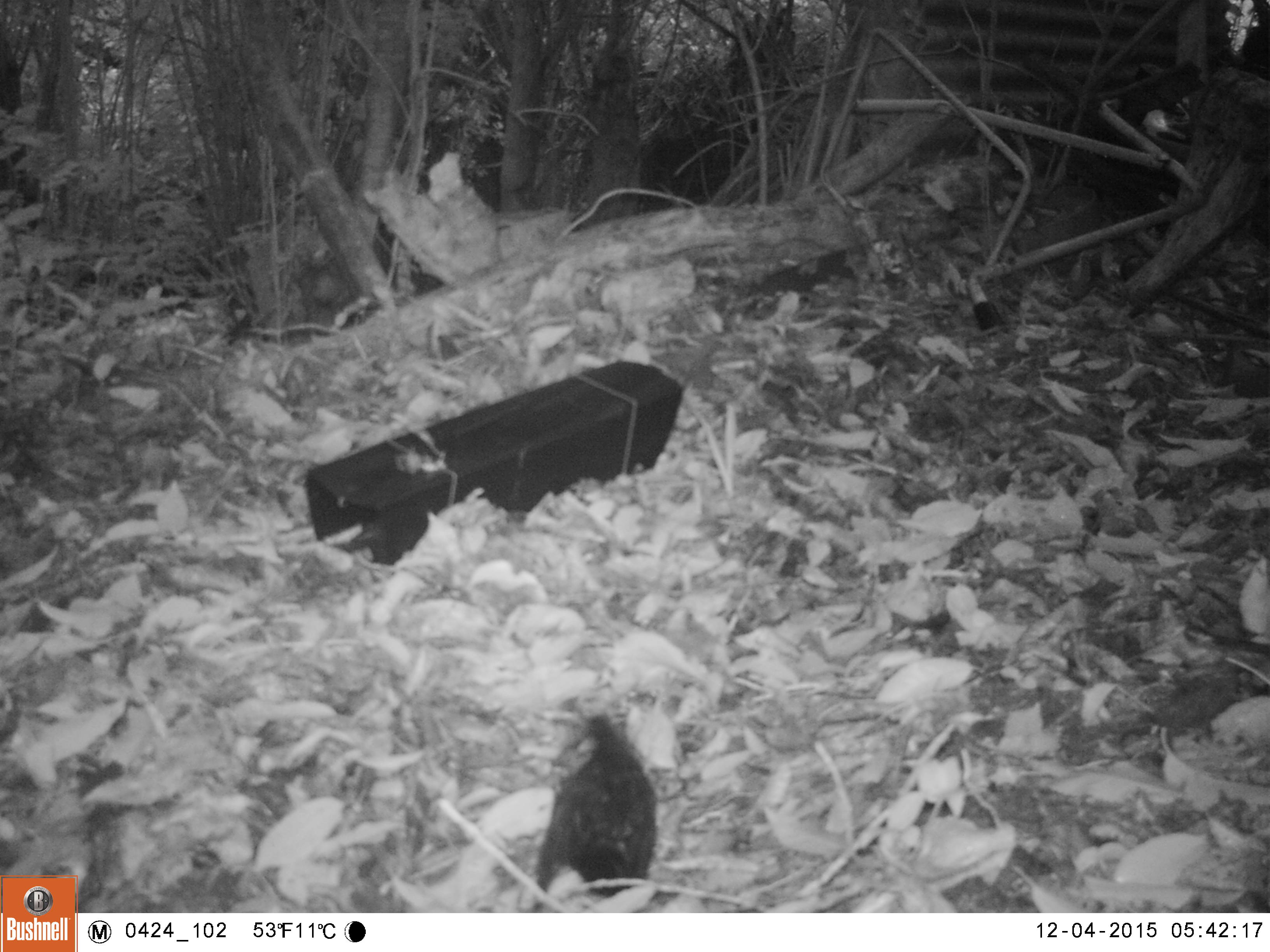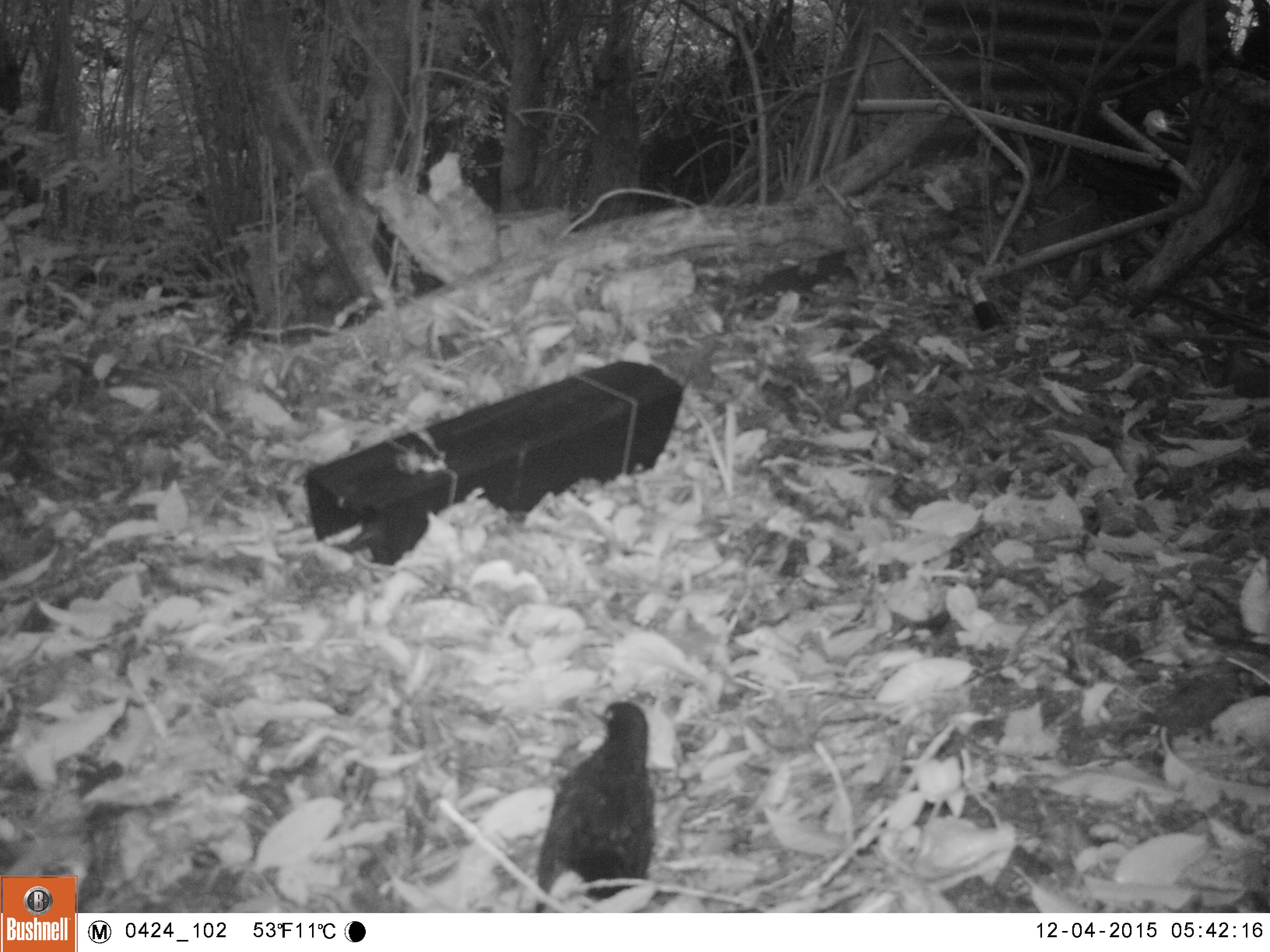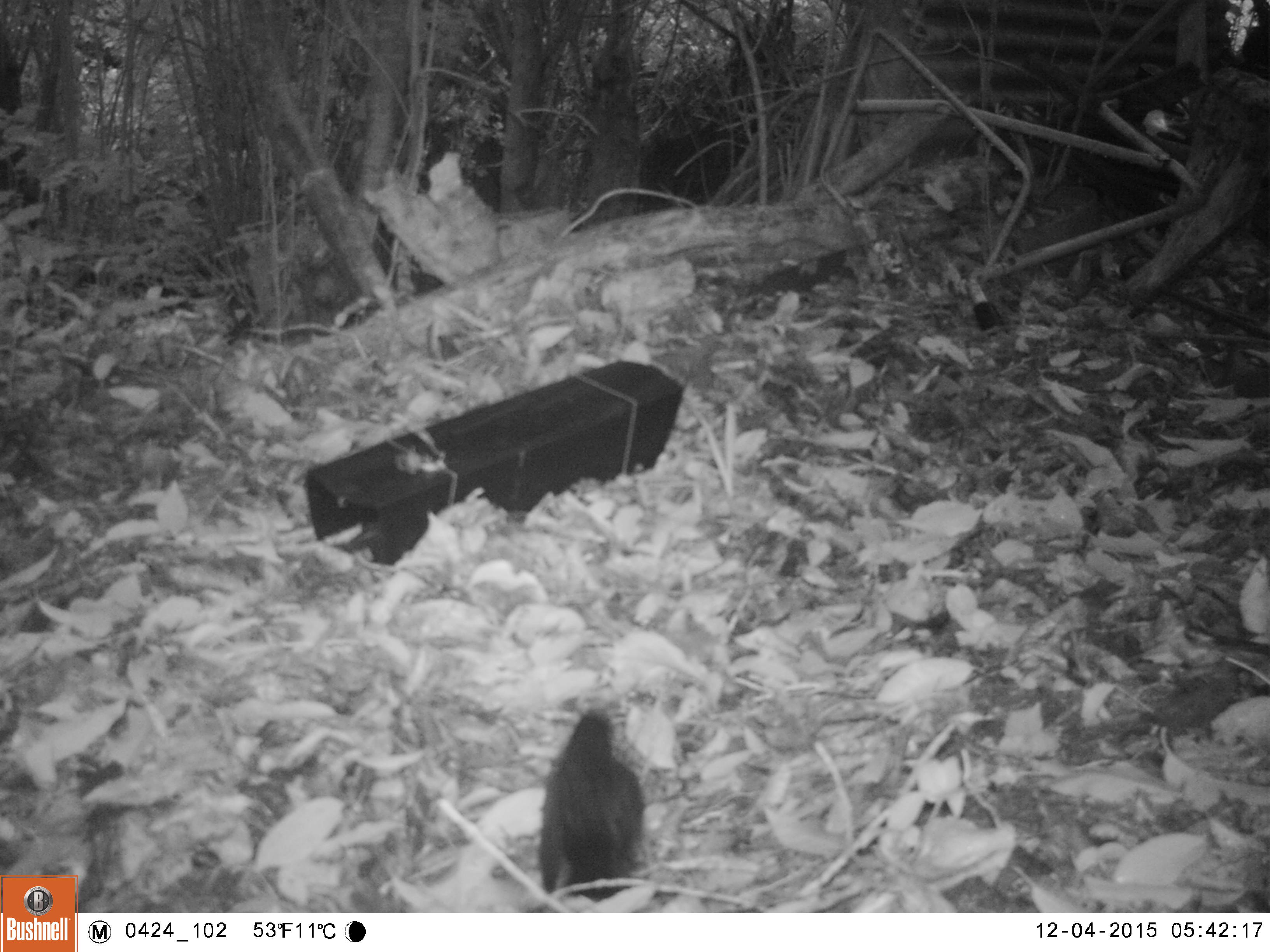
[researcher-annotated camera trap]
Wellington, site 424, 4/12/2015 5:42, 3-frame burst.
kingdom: Animalia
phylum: Chordata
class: Aves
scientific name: Aves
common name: bird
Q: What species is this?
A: Bird (Aves).